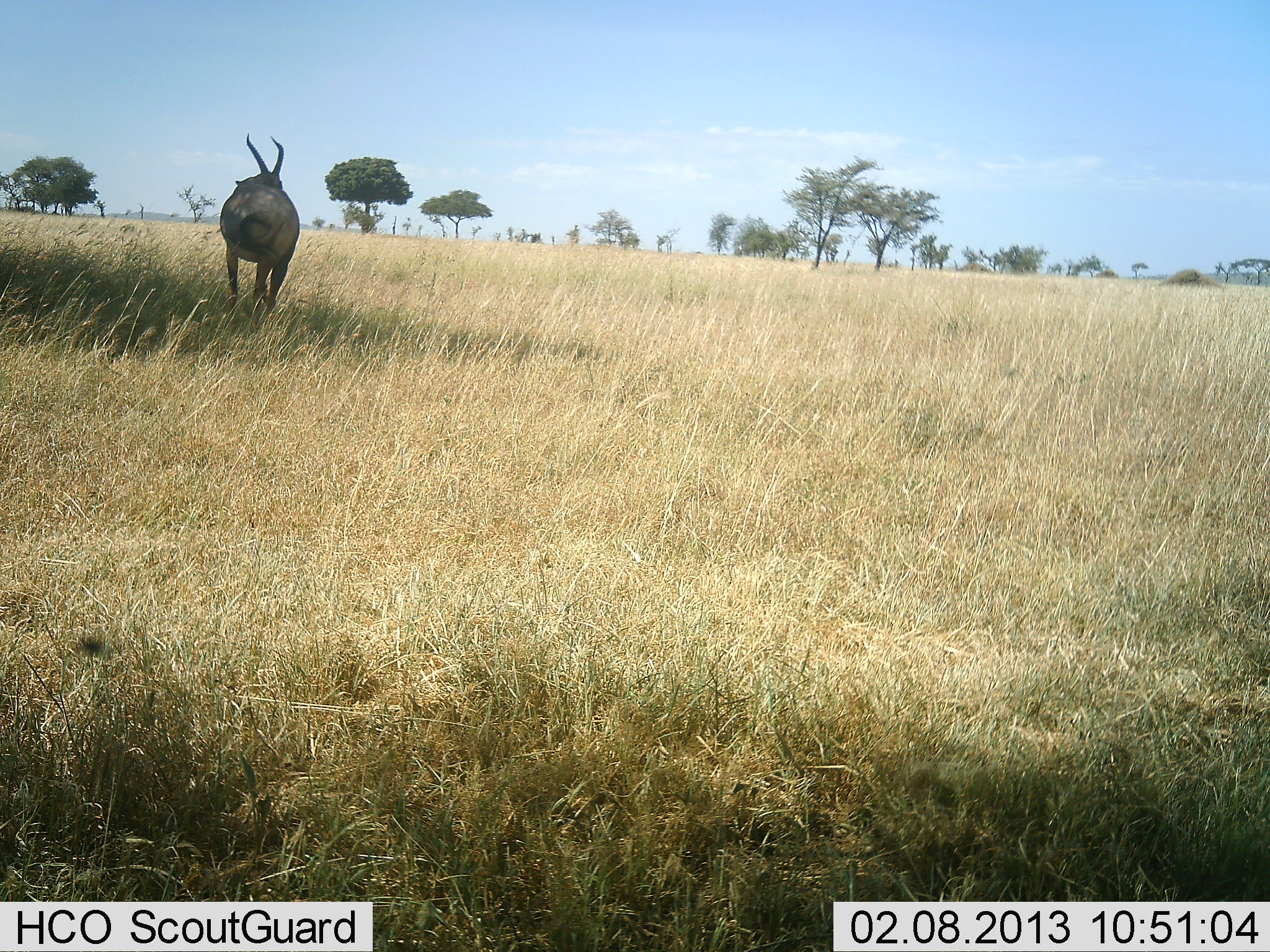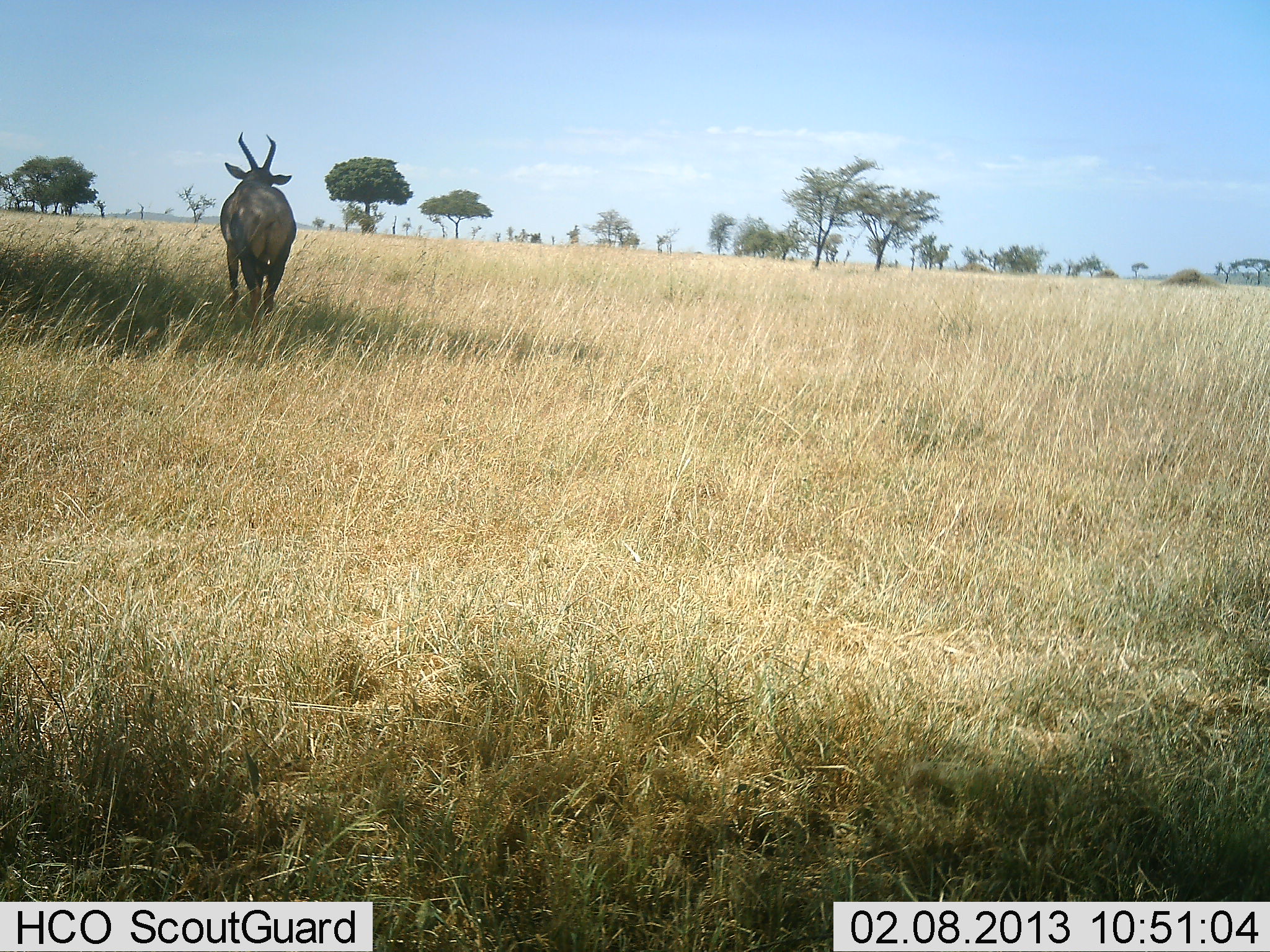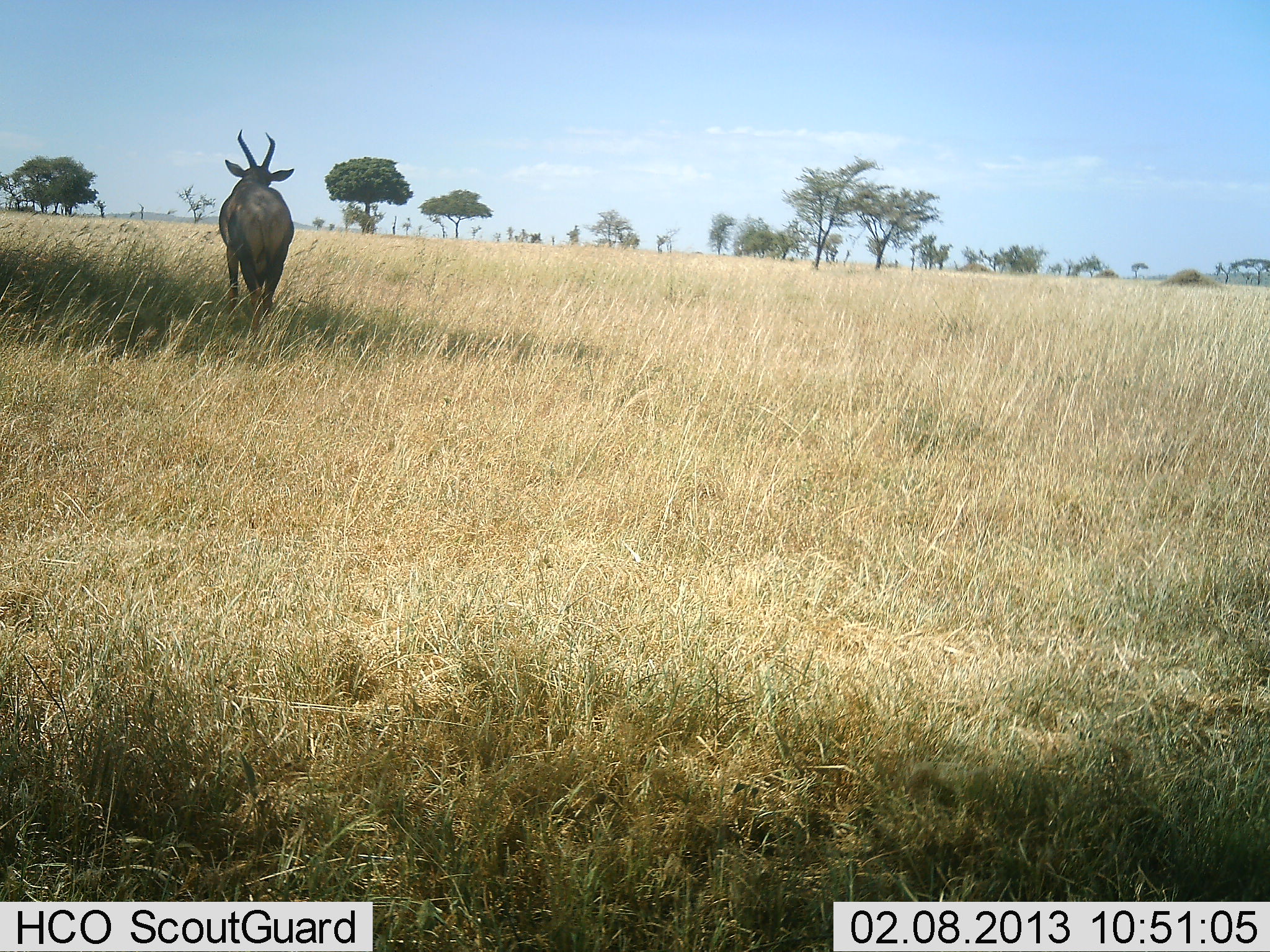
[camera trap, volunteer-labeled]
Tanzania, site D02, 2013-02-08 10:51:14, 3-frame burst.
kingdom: Animalia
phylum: Chordata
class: Mammalia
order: Artiodactyla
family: Bovidae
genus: Damaliscus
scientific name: Damaliscus lunatus jimela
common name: topi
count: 1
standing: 92%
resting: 0%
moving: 8%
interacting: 0%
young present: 0%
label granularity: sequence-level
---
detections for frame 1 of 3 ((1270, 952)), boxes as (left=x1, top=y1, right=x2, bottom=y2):
animal: (left=220, top=133, right=300, bottom=330)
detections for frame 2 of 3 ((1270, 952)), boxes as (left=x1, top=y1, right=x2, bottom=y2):
animal: (left=220, top=133, right=299, bottom=330)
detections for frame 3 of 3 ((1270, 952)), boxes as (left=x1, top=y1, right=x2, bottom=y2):
animal: (left=218, top=130, right=298, bottom=336)